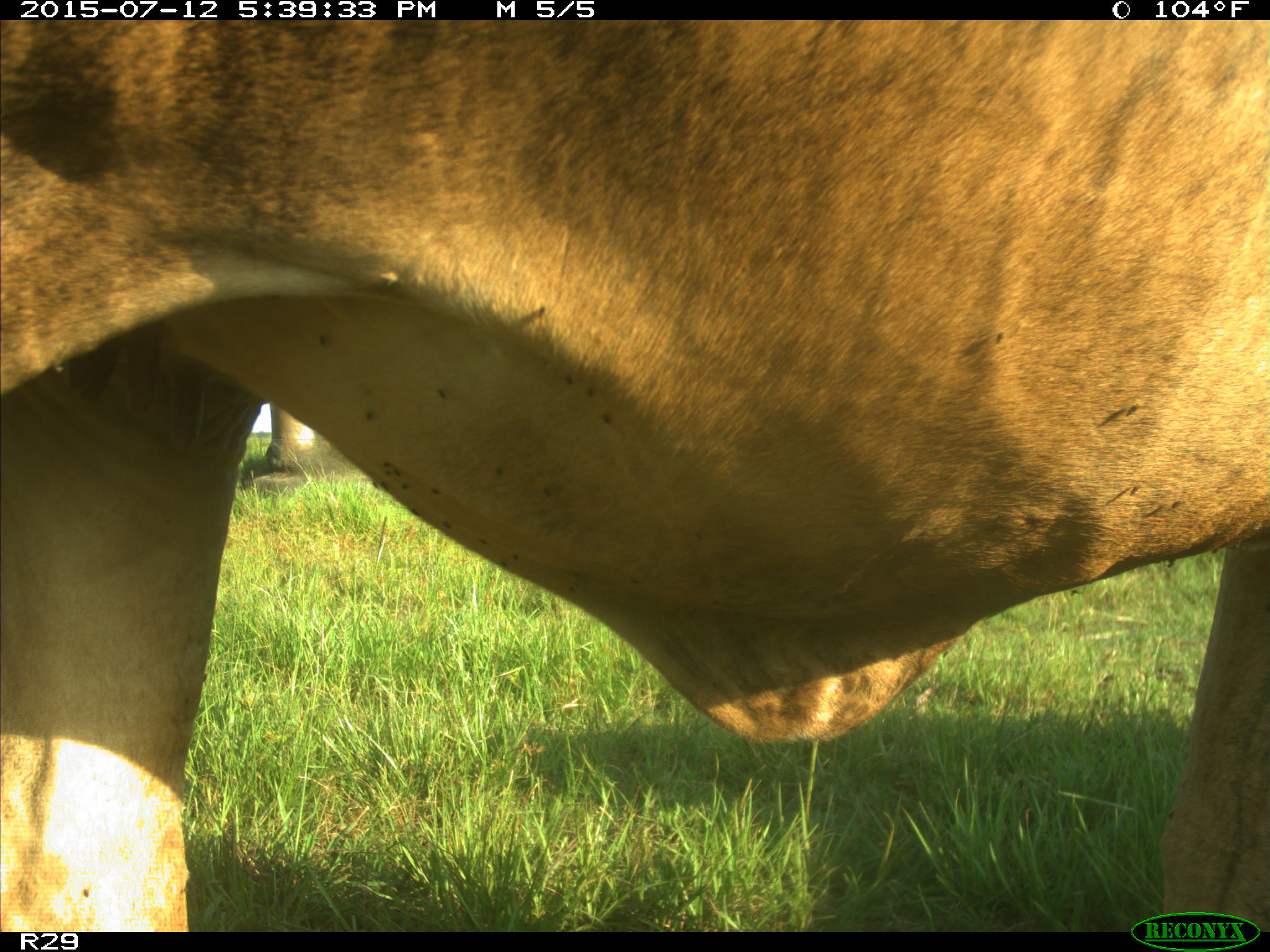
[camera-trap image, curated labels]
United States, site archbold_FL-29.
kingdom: Animalia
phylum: Chordata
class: Mammalia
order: Artiodactyla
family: Bovidae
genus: Bos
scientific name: Bos taurus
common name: domestic cow